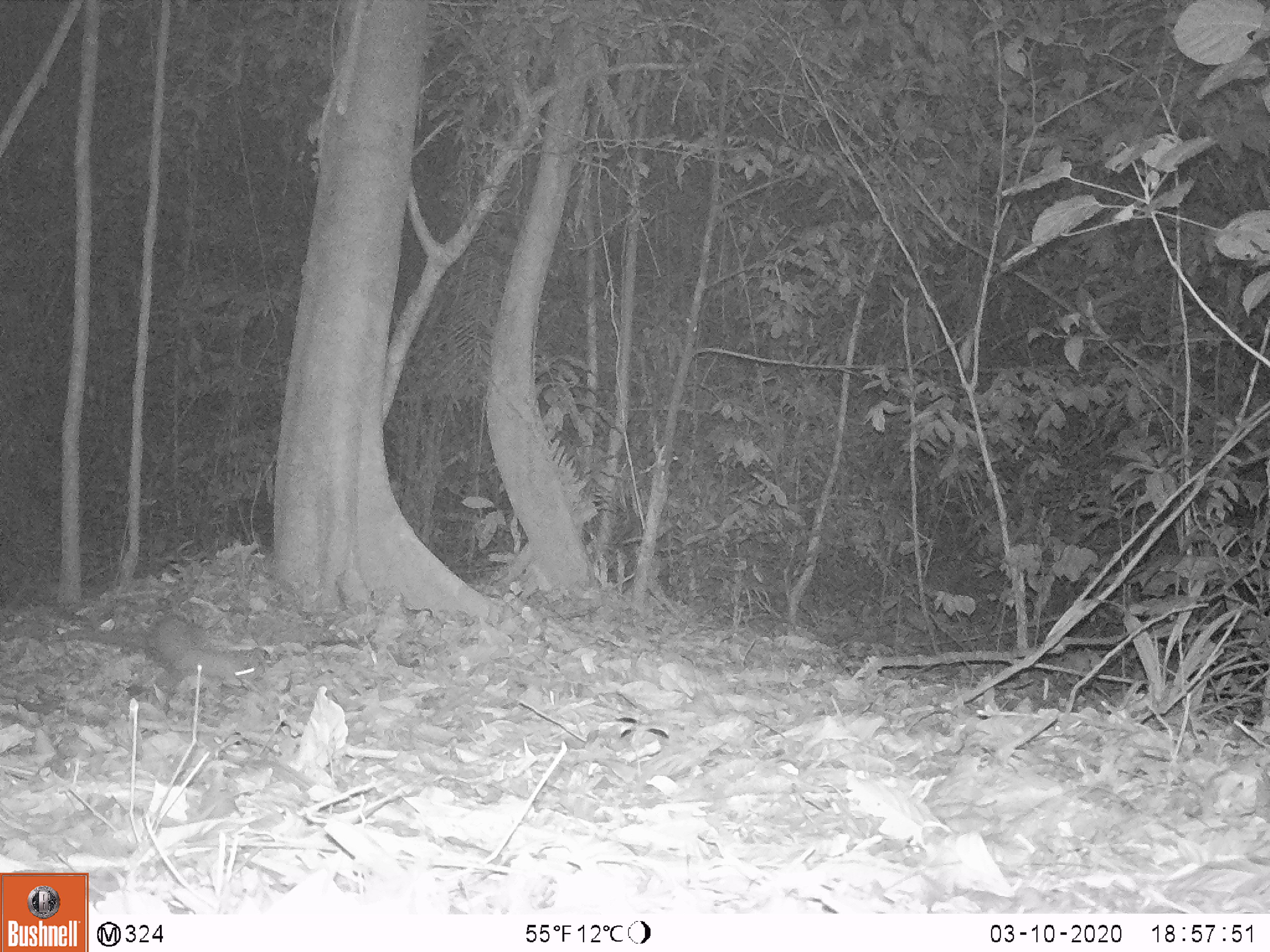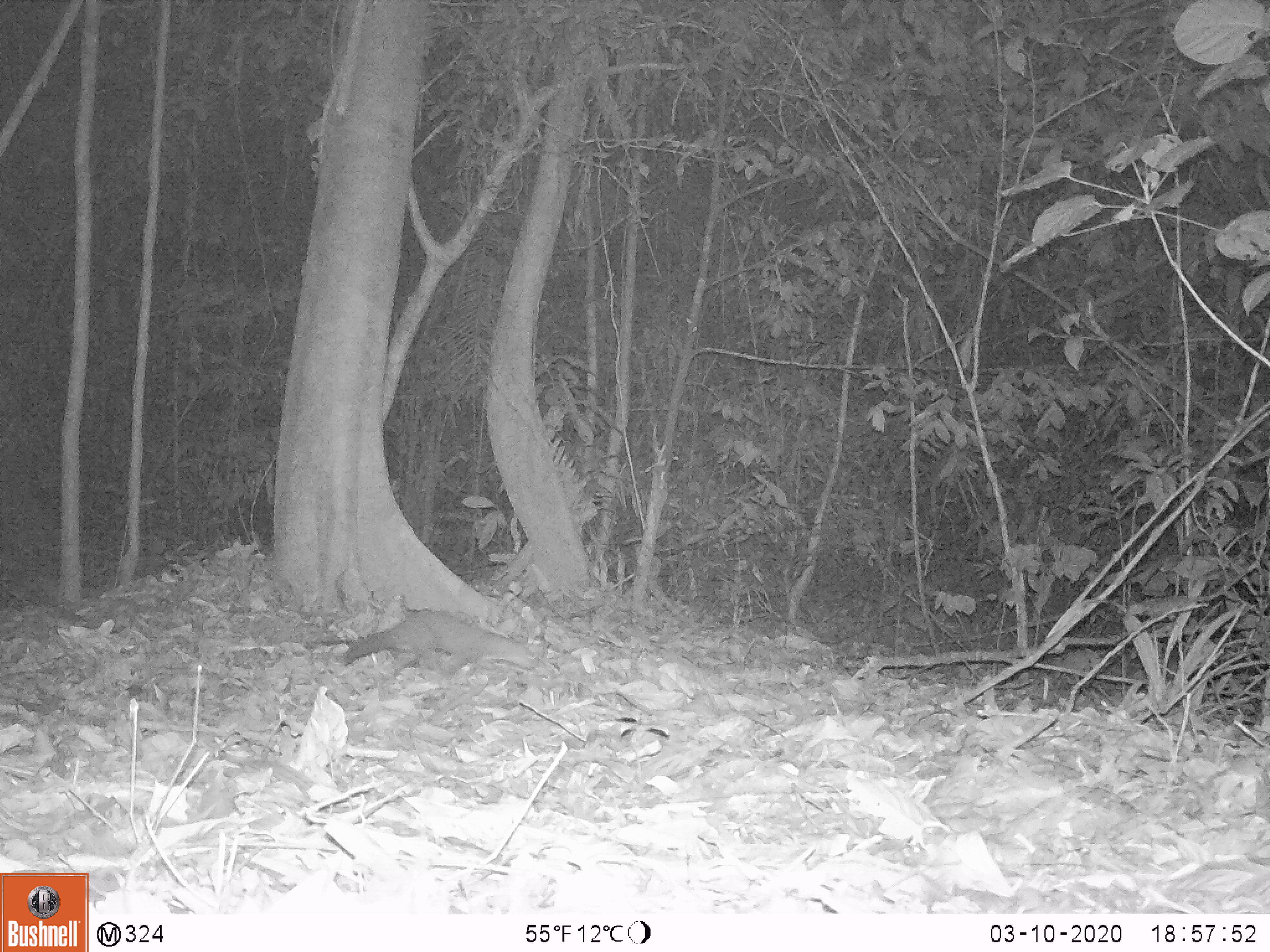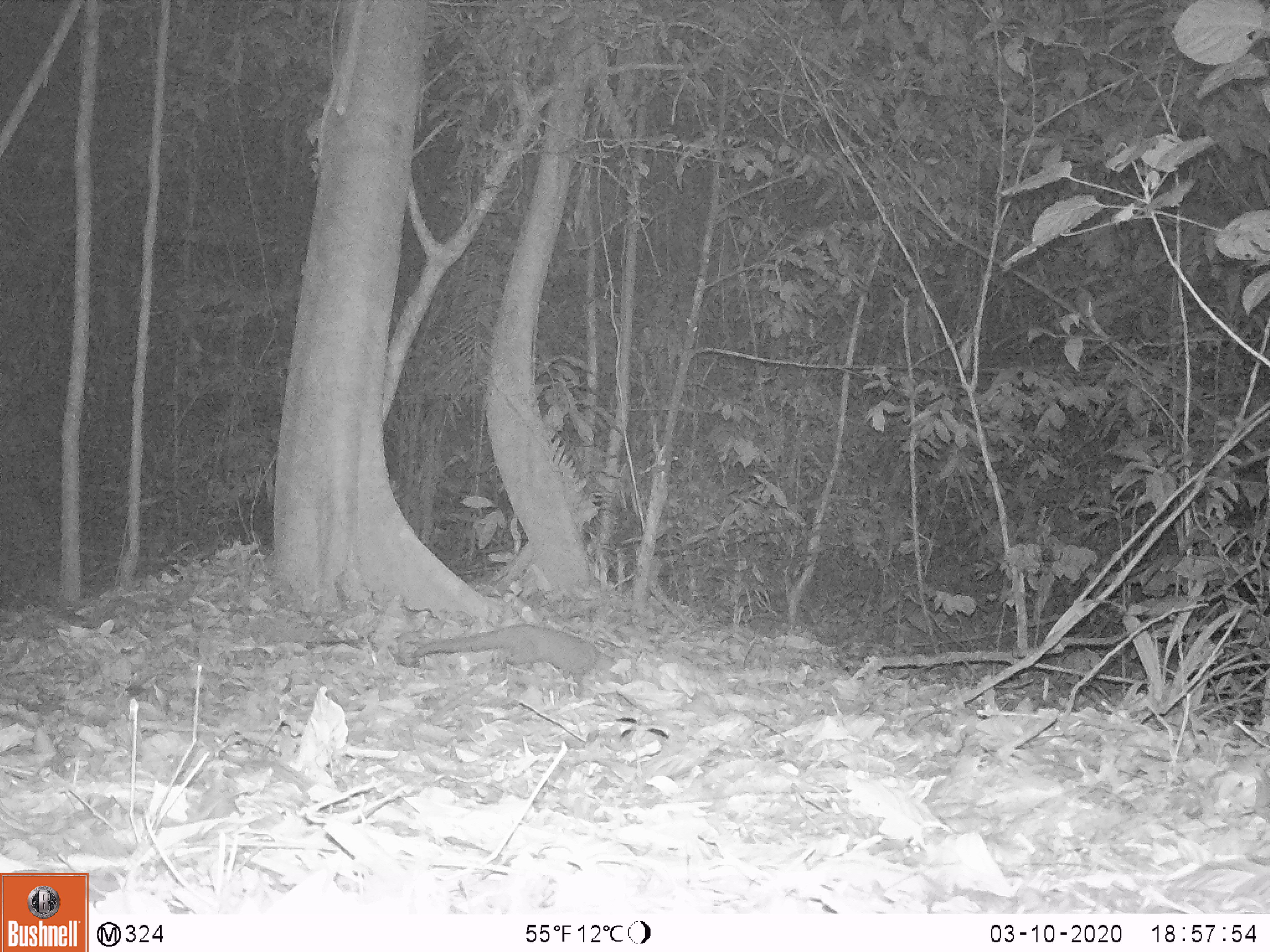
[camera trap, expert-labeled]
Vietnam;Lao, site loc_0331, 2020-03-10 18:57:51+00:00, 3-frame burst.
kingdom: Animalia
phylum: Chordata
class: Mammalia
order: Carnivora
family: Mustelidae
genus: Mustela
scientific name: Mustela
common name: weasel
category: unidentified weasel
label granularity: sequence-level